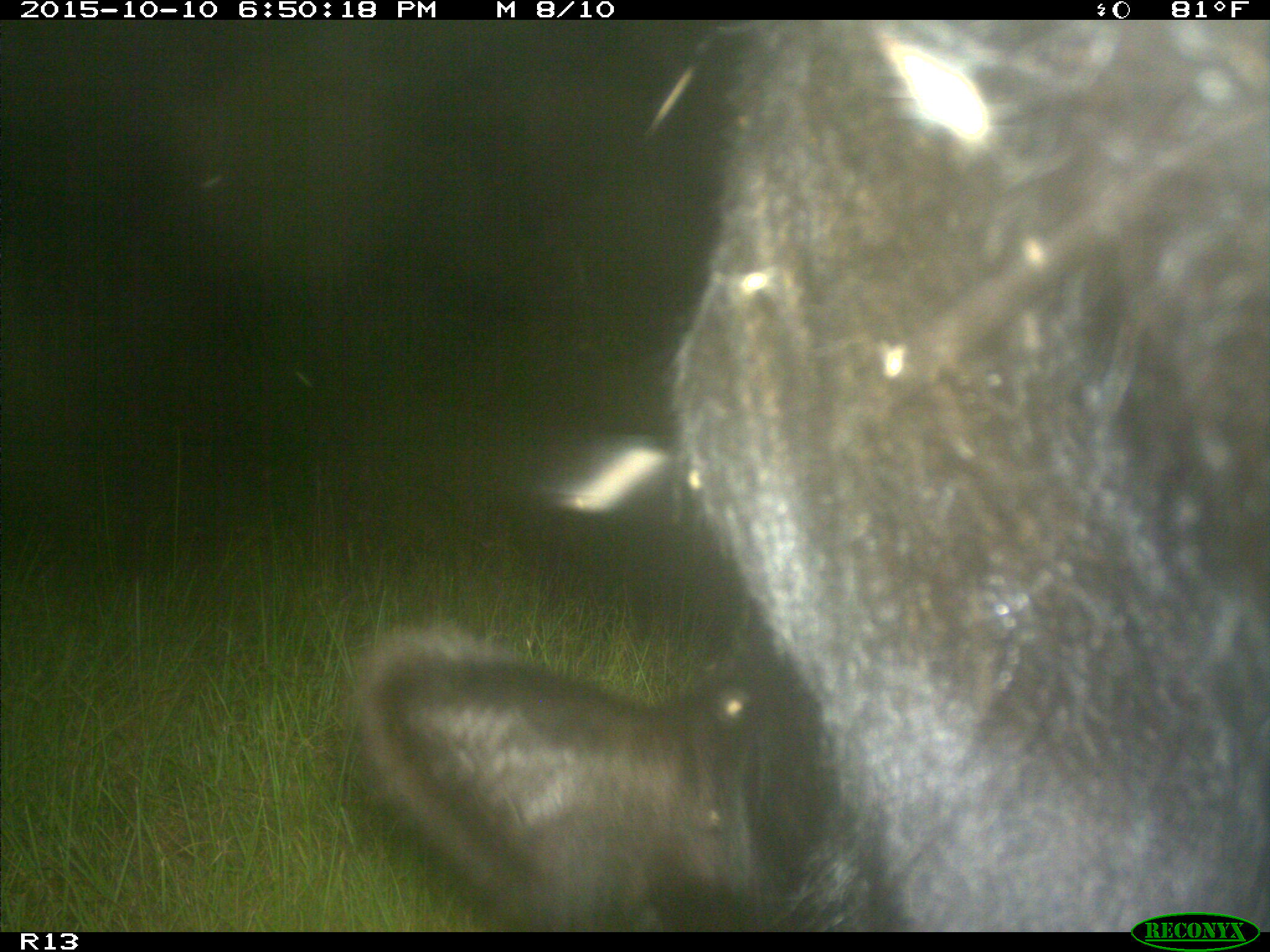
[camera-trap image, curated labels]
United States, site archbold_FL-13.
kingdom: Animalia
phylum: Chordata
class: Mammalia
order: Artiodactyla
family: Bovidae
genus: Bos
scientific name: Bos taurus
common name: domestic cow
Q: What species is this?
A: Bos taurus (domestic cow).